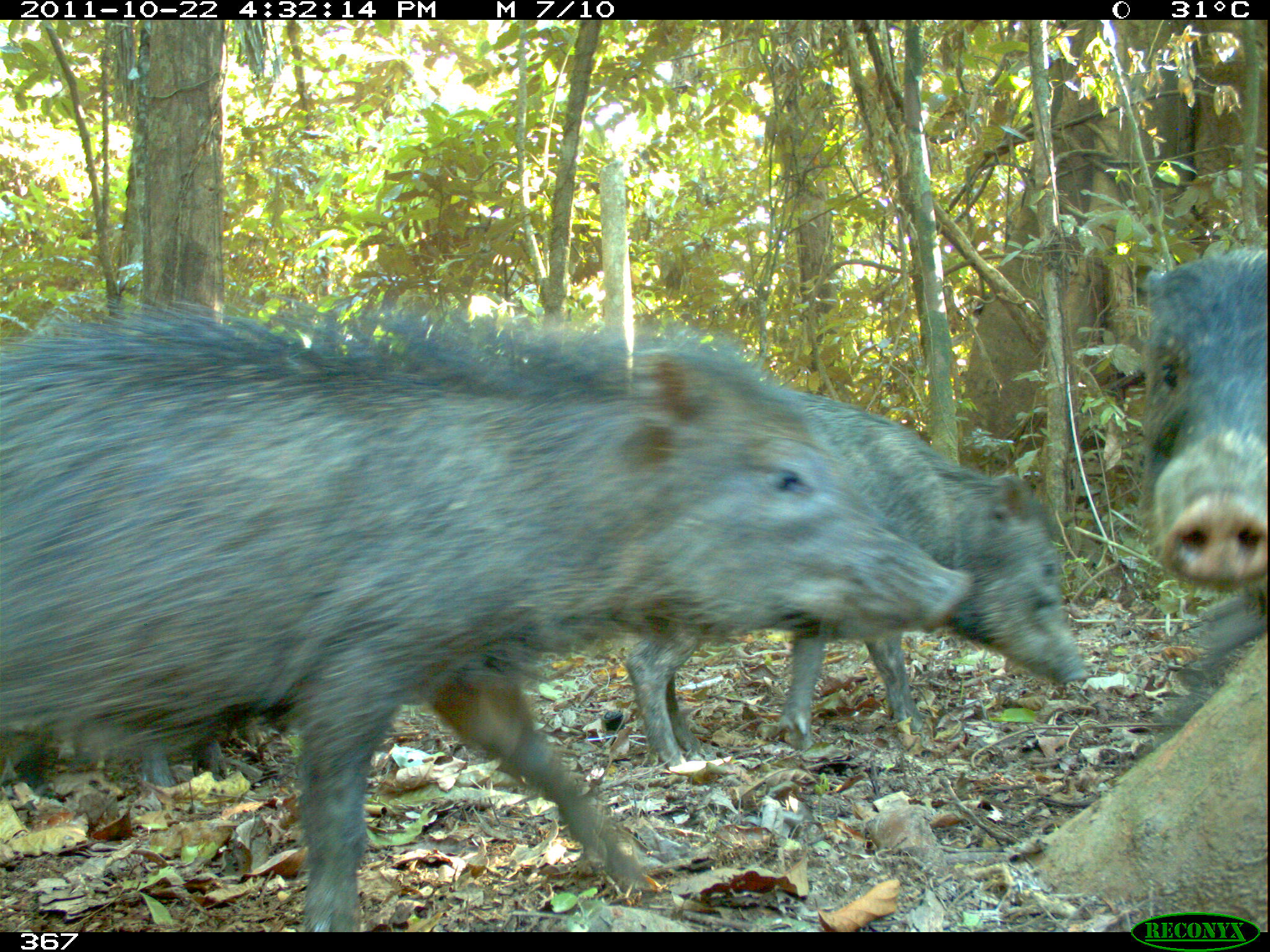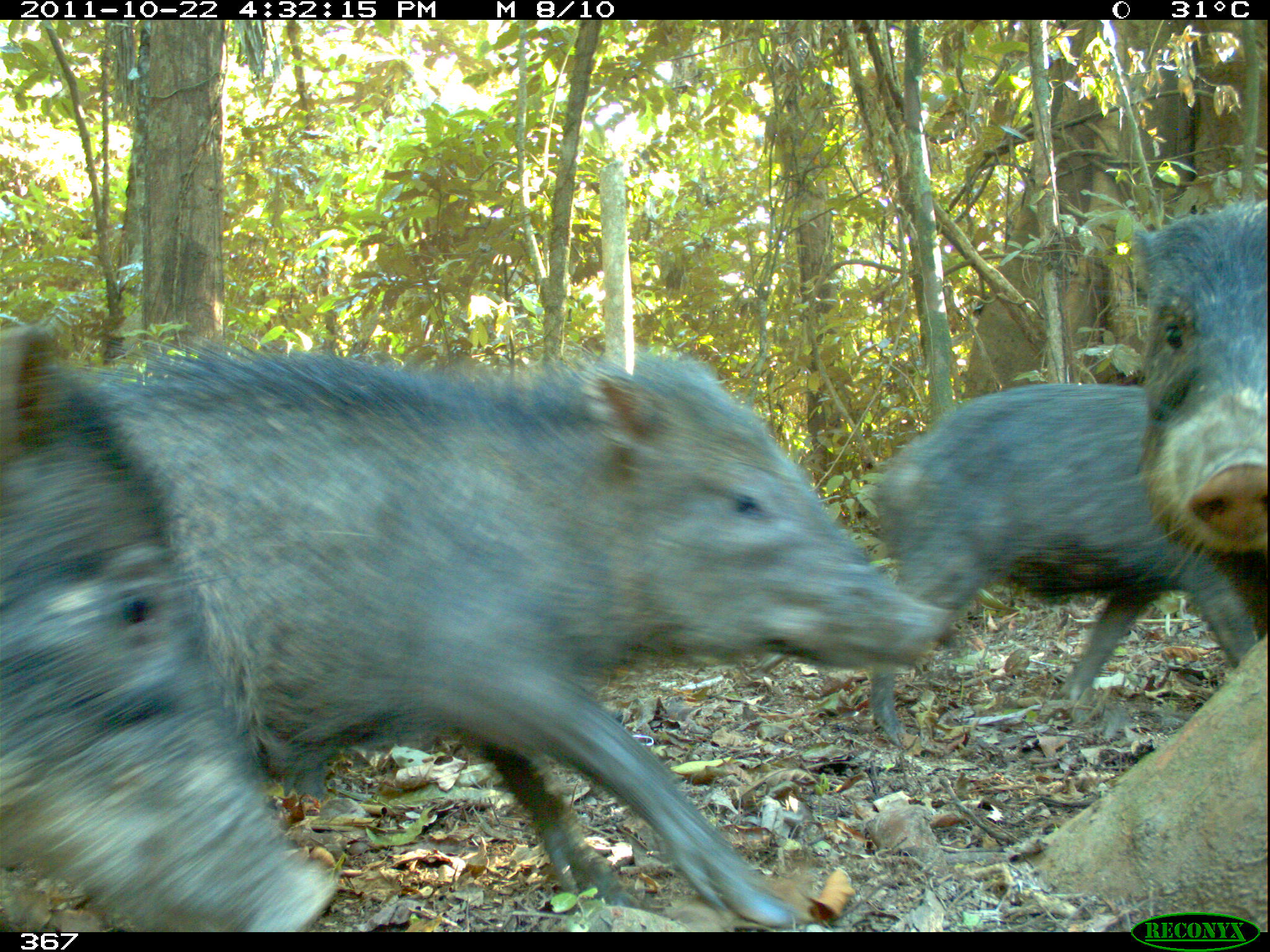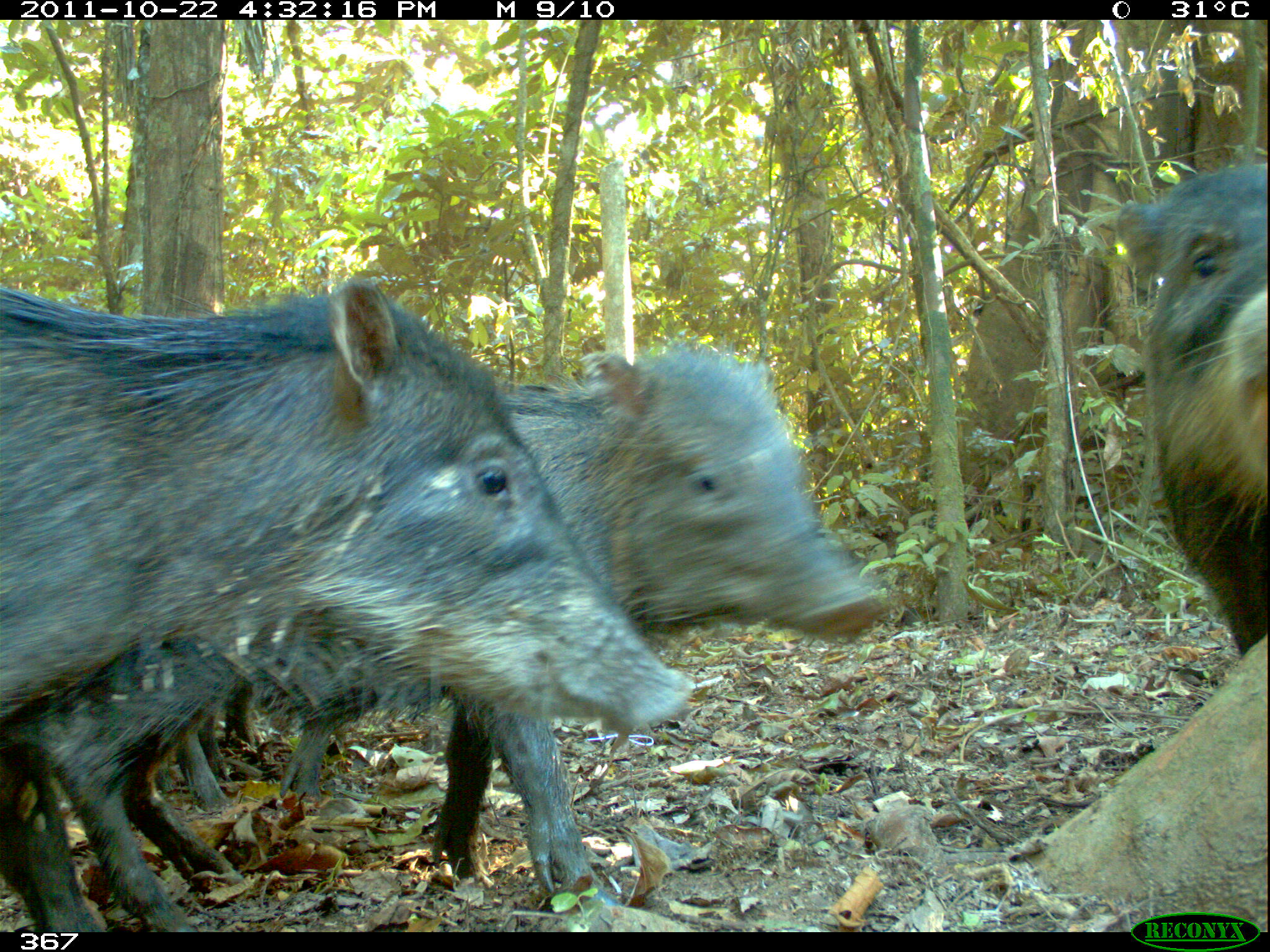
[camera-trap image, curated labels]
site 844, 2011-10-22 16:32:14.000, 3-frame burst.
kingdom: Animalia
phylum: Chordata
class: Mammalia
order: Artiodactyla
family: Tayassuidae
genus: Tayassu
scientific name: Tayassu pecari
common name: white-lipped peccary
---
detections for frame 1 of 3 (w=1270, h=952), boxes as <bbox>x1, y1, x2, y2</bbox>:
tayassu pecari: <bbox>0, 307, 975, 931</bbox>; <bbox>617, 385, 1089, 764</bbox>; <bbox>1136, 243, 1270, 643</bbox>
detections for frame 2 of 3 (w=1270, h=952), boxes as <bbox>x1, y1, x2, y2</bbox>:
tayassu pecari: <bbox>87, 346, 951, 924</bbox>; <bbox>0, 323, 339, 934</bbox>; <bbox>865, 381, 1264, 743</bbox>; <bbox>1134, 199, 1270, 557</bbox>